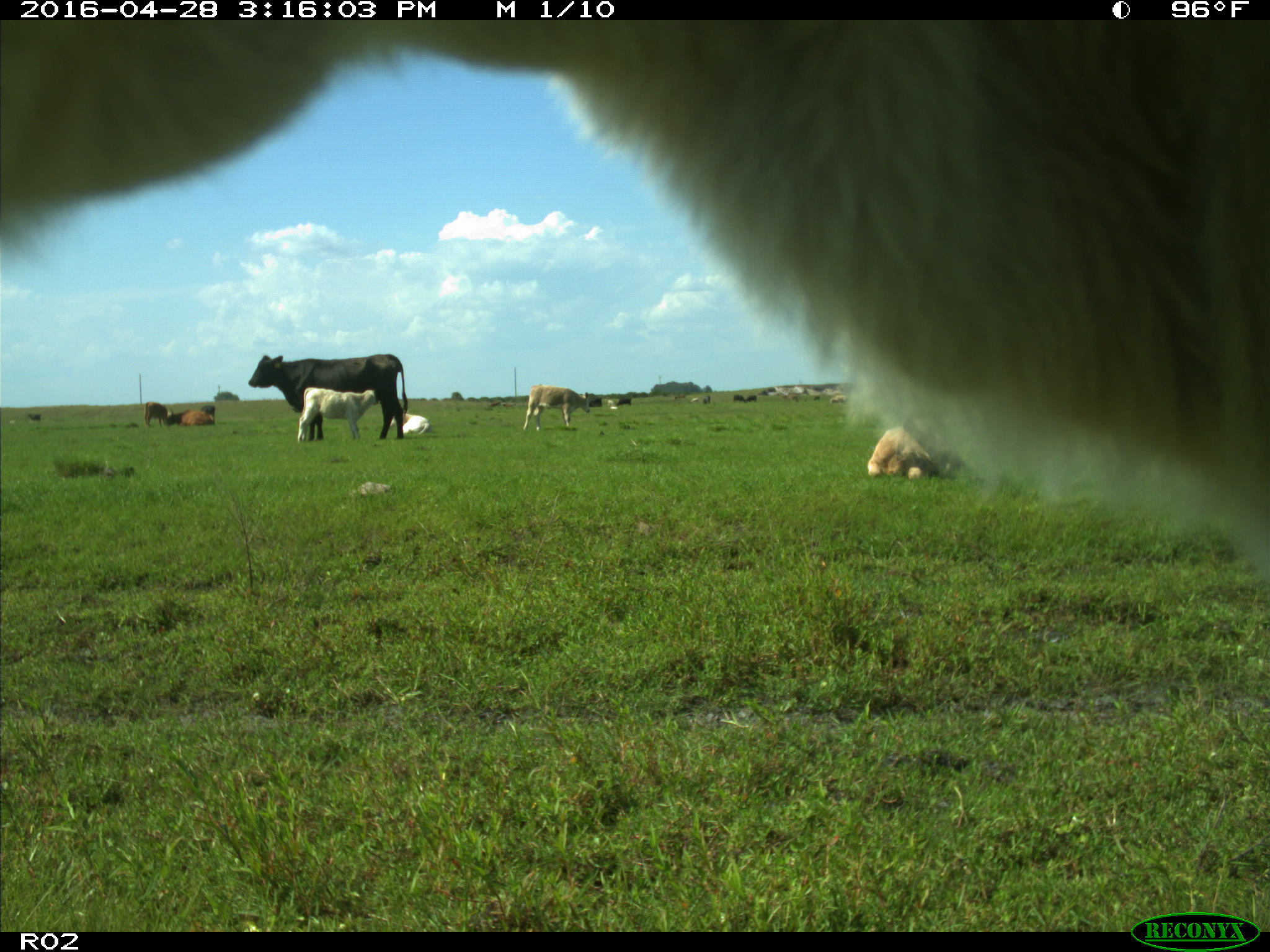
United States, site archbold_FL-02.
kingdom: Animalia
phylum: Chordata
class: Mammalia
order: Artiodactyla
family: Bovidae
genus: Bos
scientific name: Bos taurus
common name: domestic cow